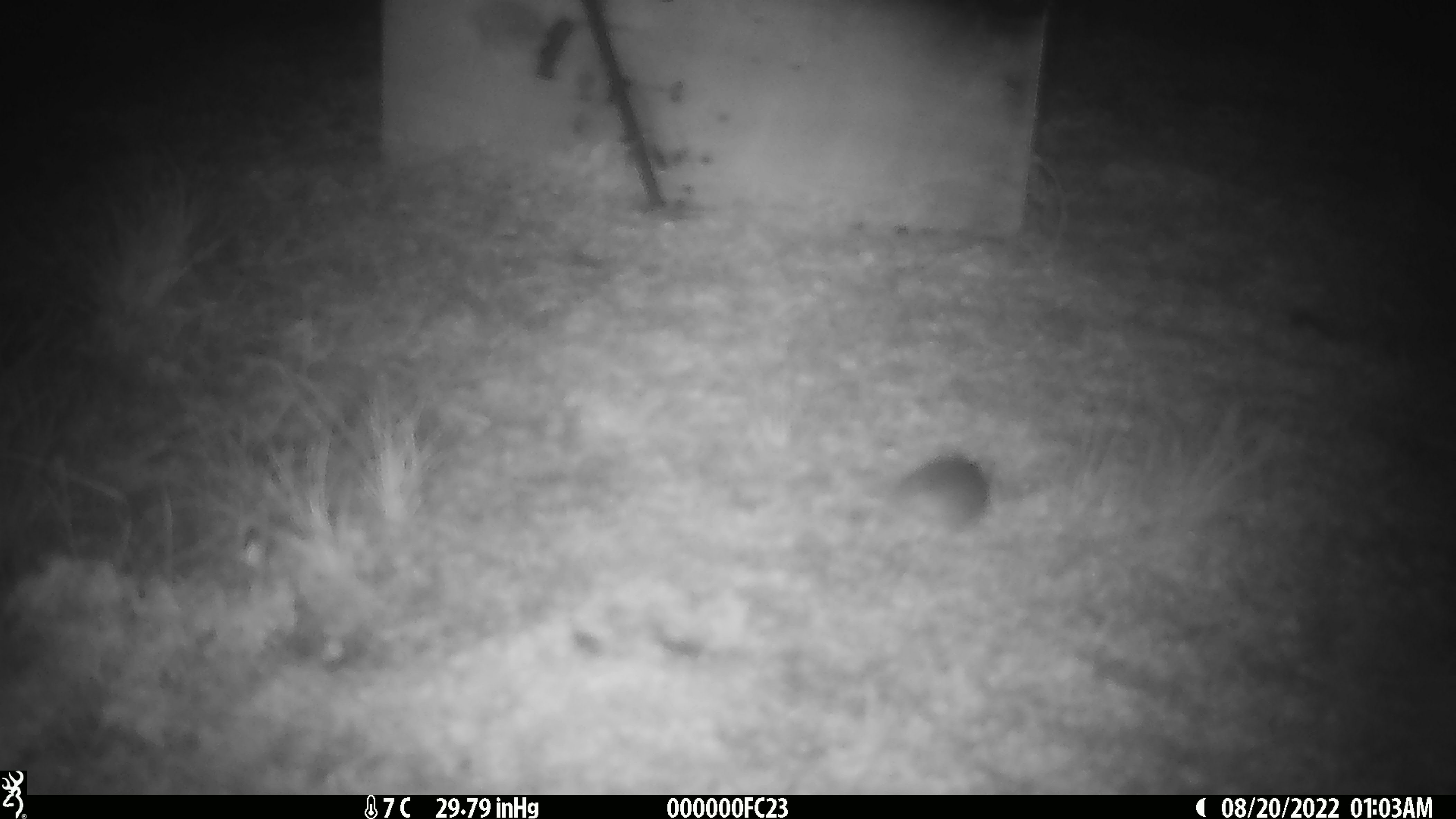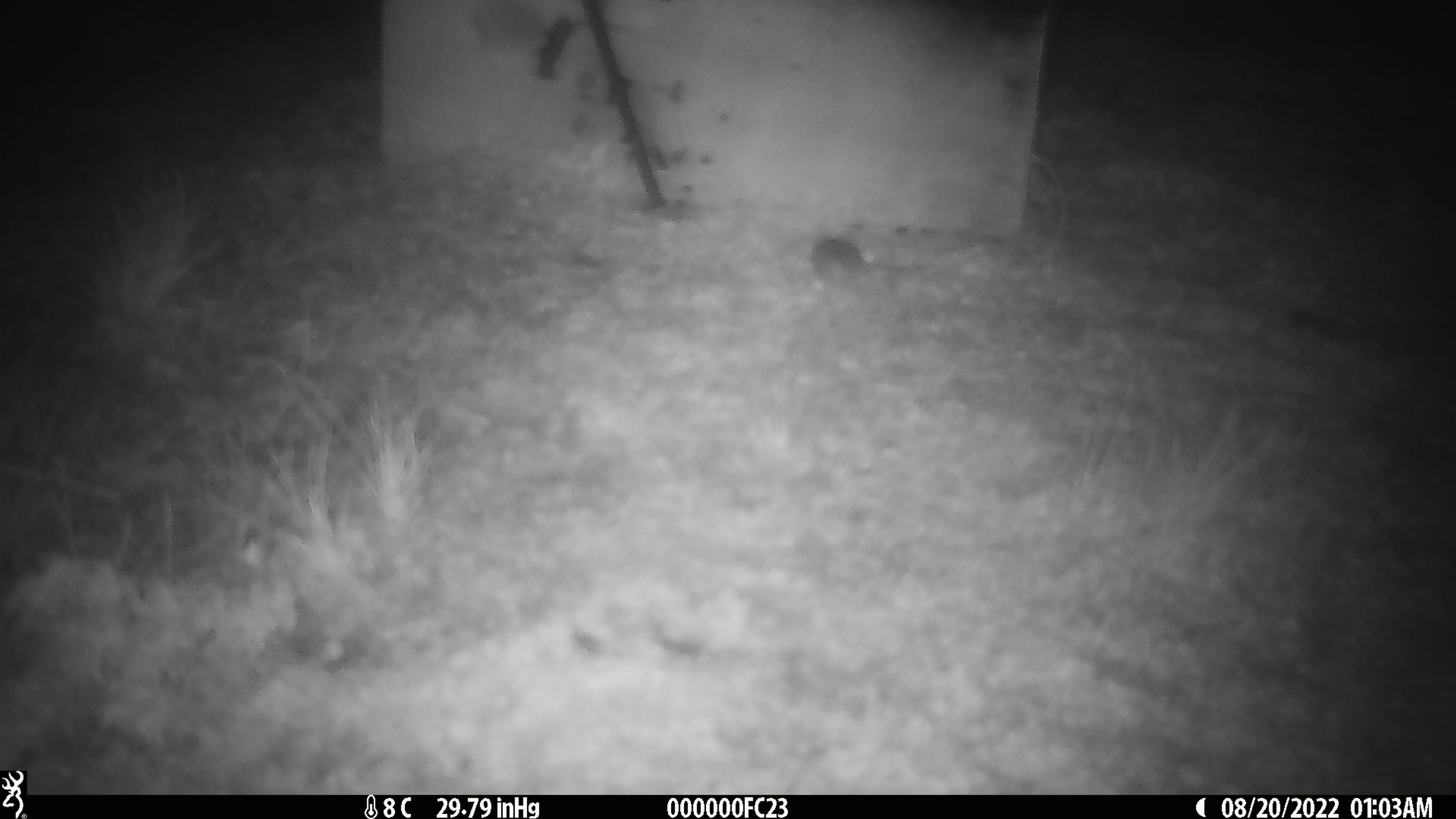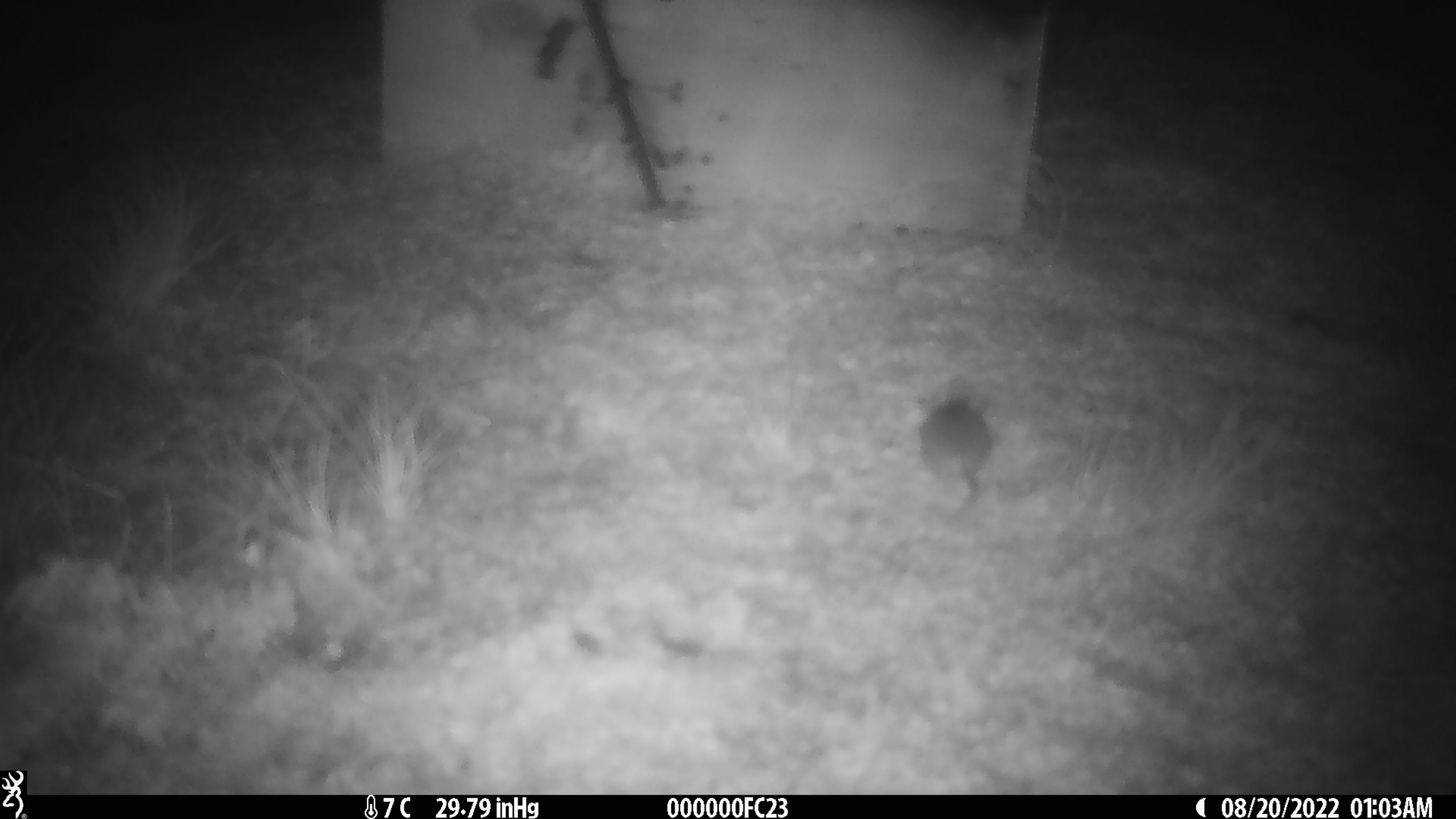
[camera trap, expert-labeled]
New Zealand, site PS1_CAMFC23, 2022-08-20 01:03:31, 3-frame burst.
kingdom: Animalia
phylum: Chordata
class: Mammalia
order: Rodentia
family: Muridae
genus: Mus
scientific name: Mus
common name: mouse